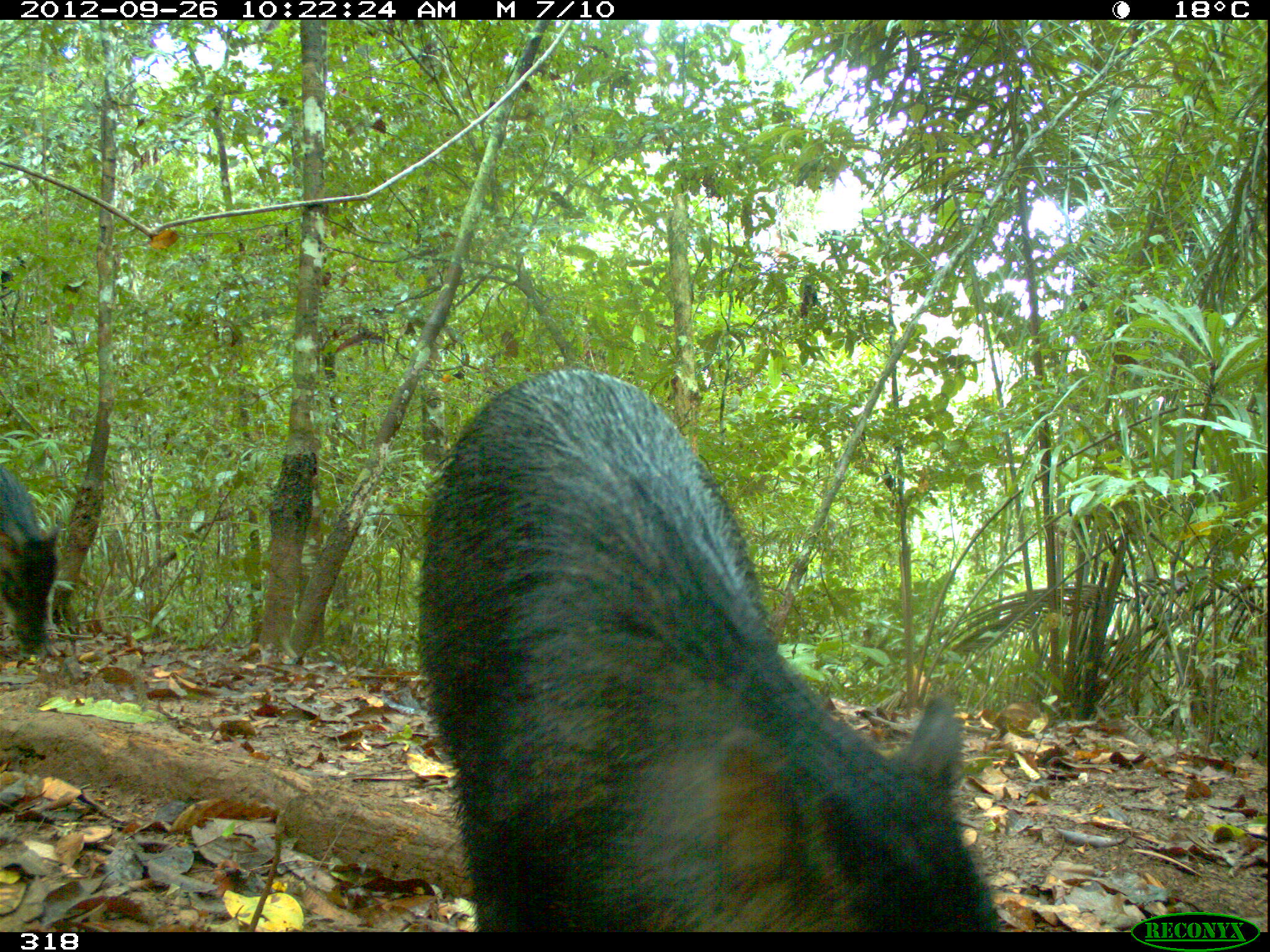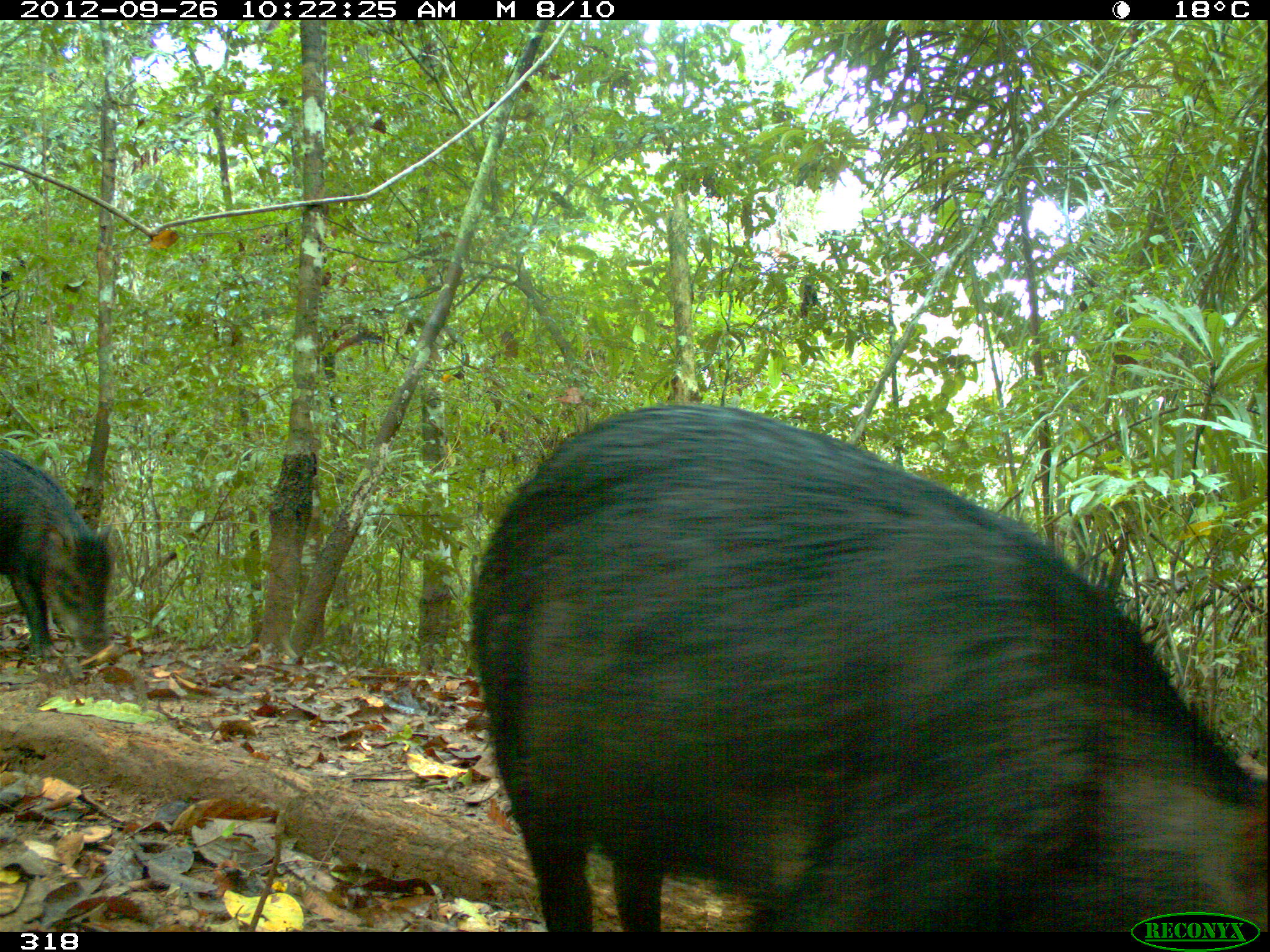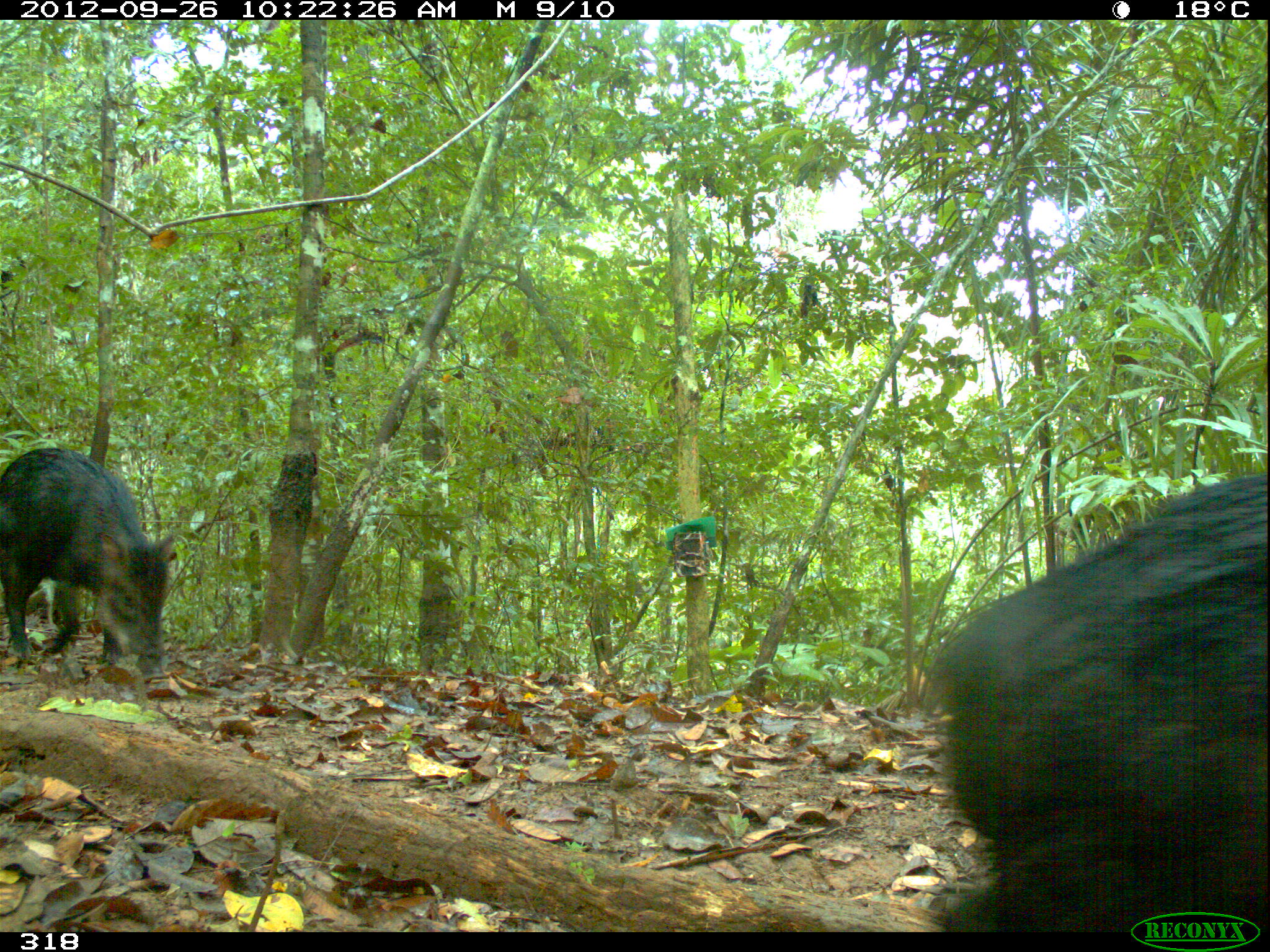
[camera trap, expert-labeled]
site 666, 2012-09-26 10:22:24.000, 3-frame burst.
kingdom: Animalia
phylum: Chordata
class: Mammalia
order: Artiodactyla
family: Tayassuidae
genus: Tayassu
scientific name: Tayassu pecari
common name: white-lipped peccary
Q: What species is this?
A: Tayassu pecari (white-lipped peccary).